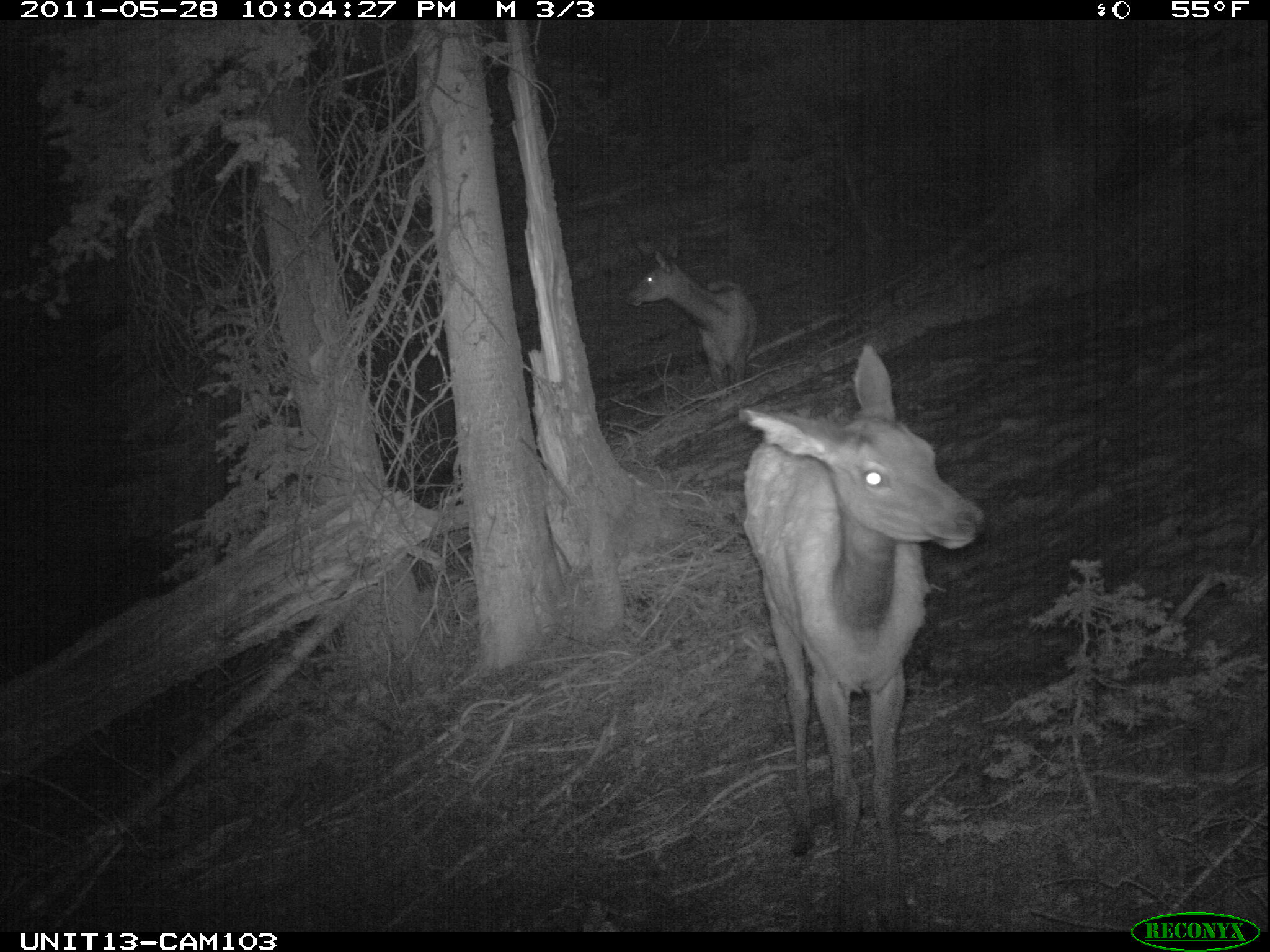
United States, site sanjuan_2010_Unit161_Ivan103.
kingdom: Animalia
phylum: Chordata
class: Mammalia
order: Artiodactyla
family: Cervidae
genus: Cervus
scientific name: Cervus elaphus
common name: red deer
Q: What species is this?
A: Cervus elaphus (red deer).